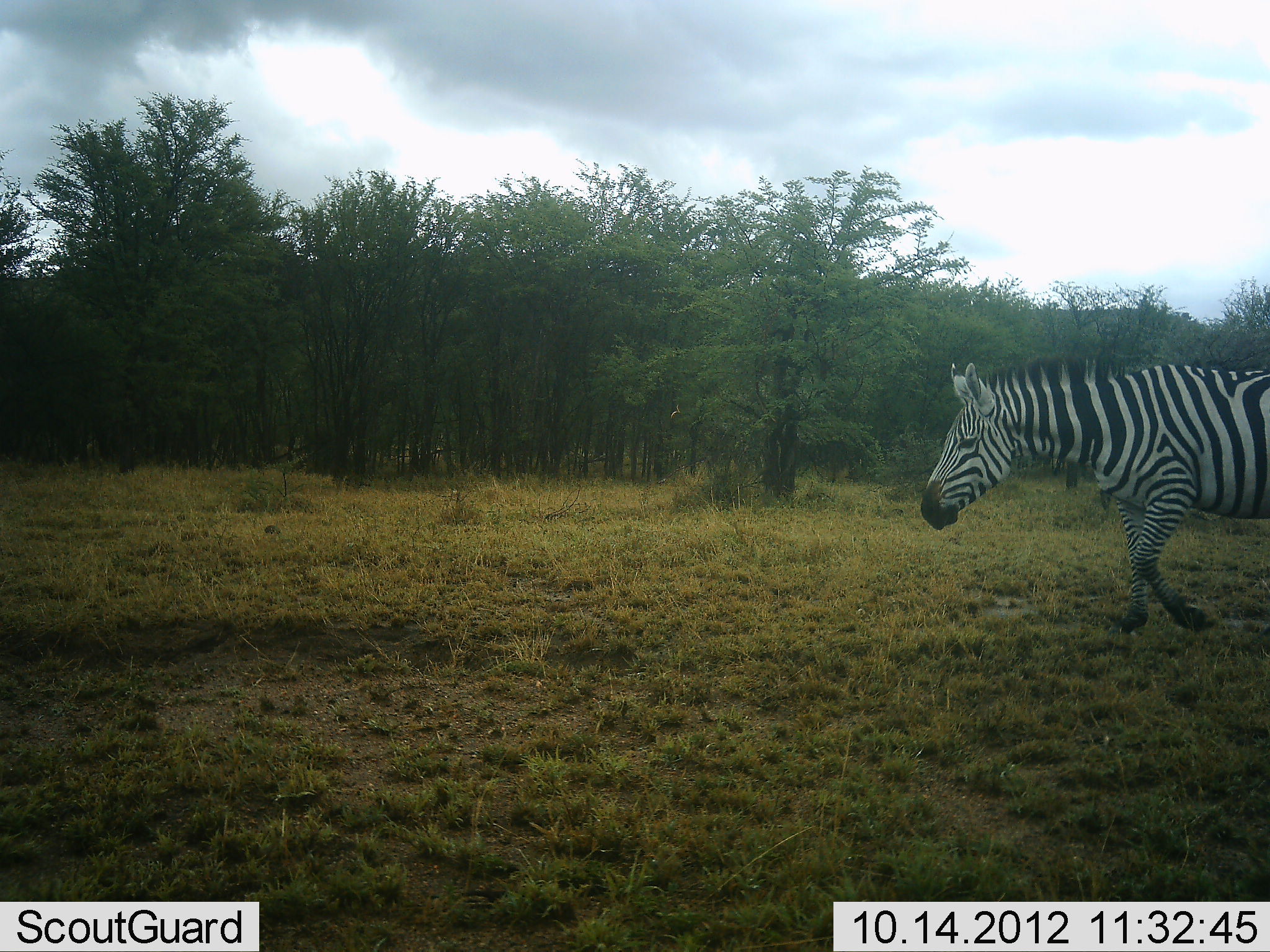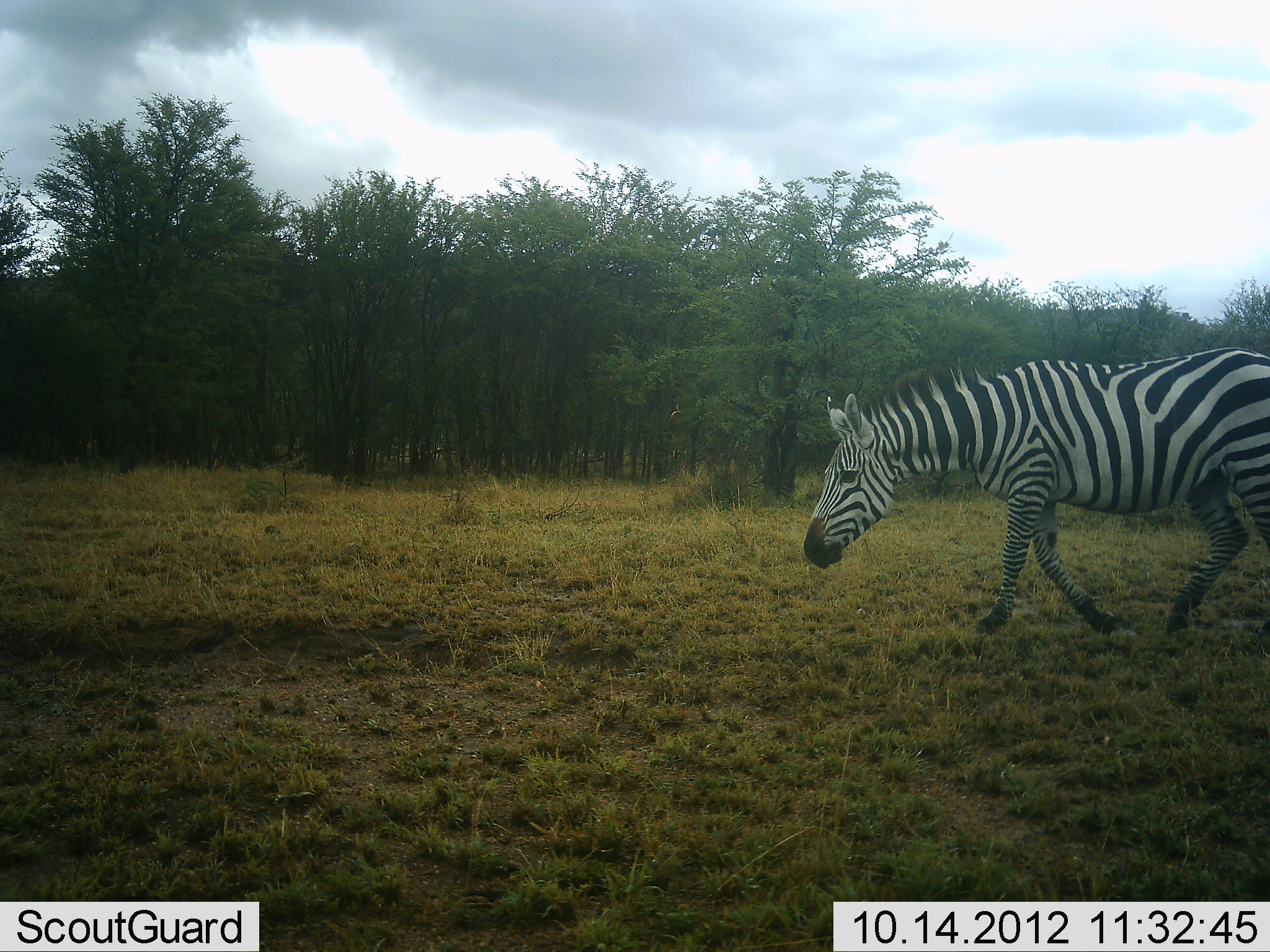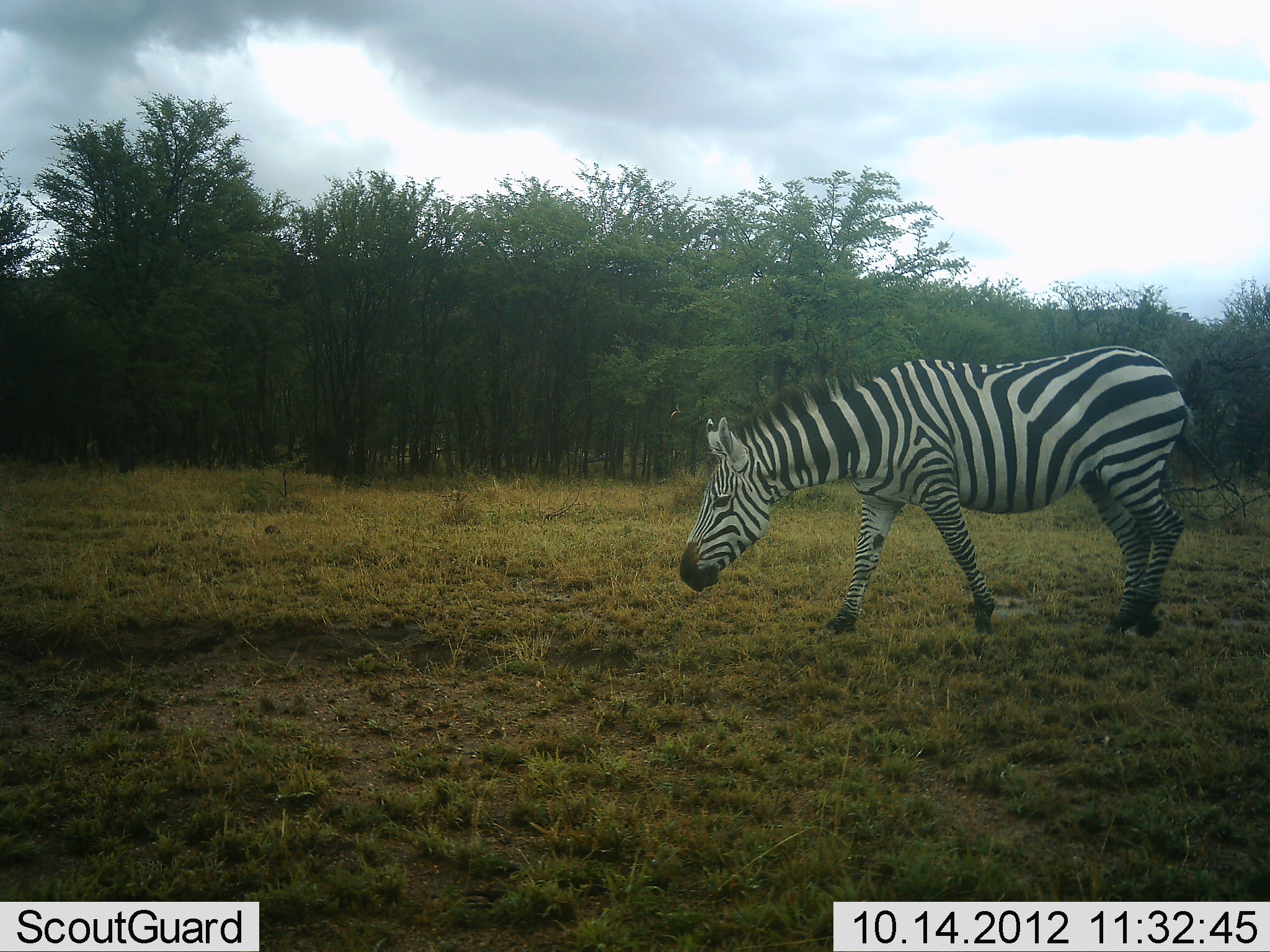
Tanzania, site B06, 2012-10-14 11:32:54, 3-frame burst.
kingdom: Animalia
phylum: Chordata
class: Mammalia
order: Perissodactyla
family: Equidae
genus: Equus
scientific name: Equus quagga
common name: plains zebra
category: zebra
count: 1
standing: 0%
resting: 0%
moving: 100%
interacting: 0%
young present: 0%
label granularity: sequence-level